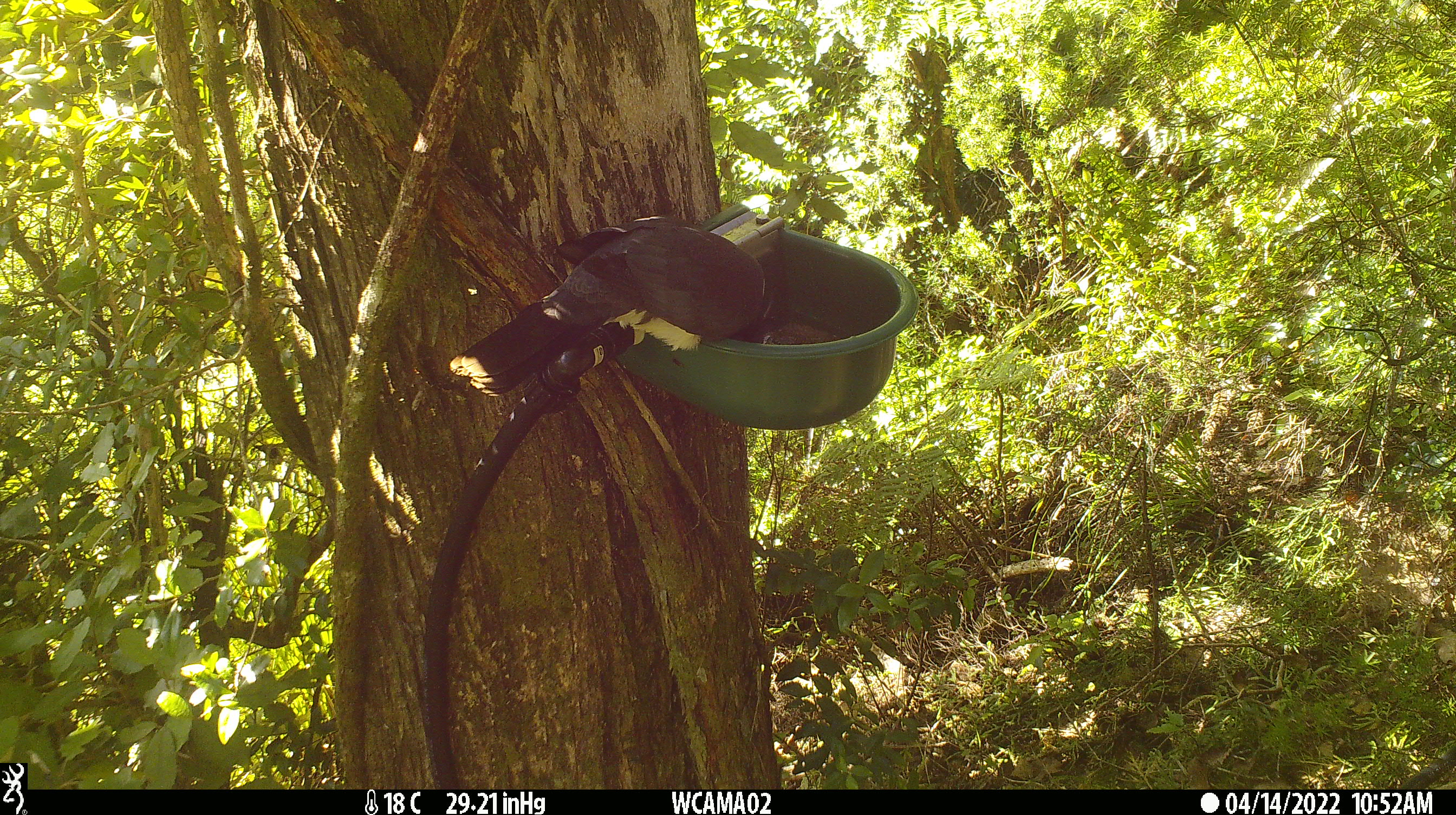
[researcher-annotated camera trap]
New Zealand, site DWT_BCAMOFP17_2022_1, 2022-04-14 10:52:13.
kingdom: Animalia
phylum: Chordata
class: Aves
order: Columbiformes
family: Columbidae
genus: Hemiphaga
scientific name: Hemiphaga novaeseelandiae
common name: new zealand pigeon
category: kereru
Kereru (new zealand pigeon) (Hemiphaga novaeseelandiae).